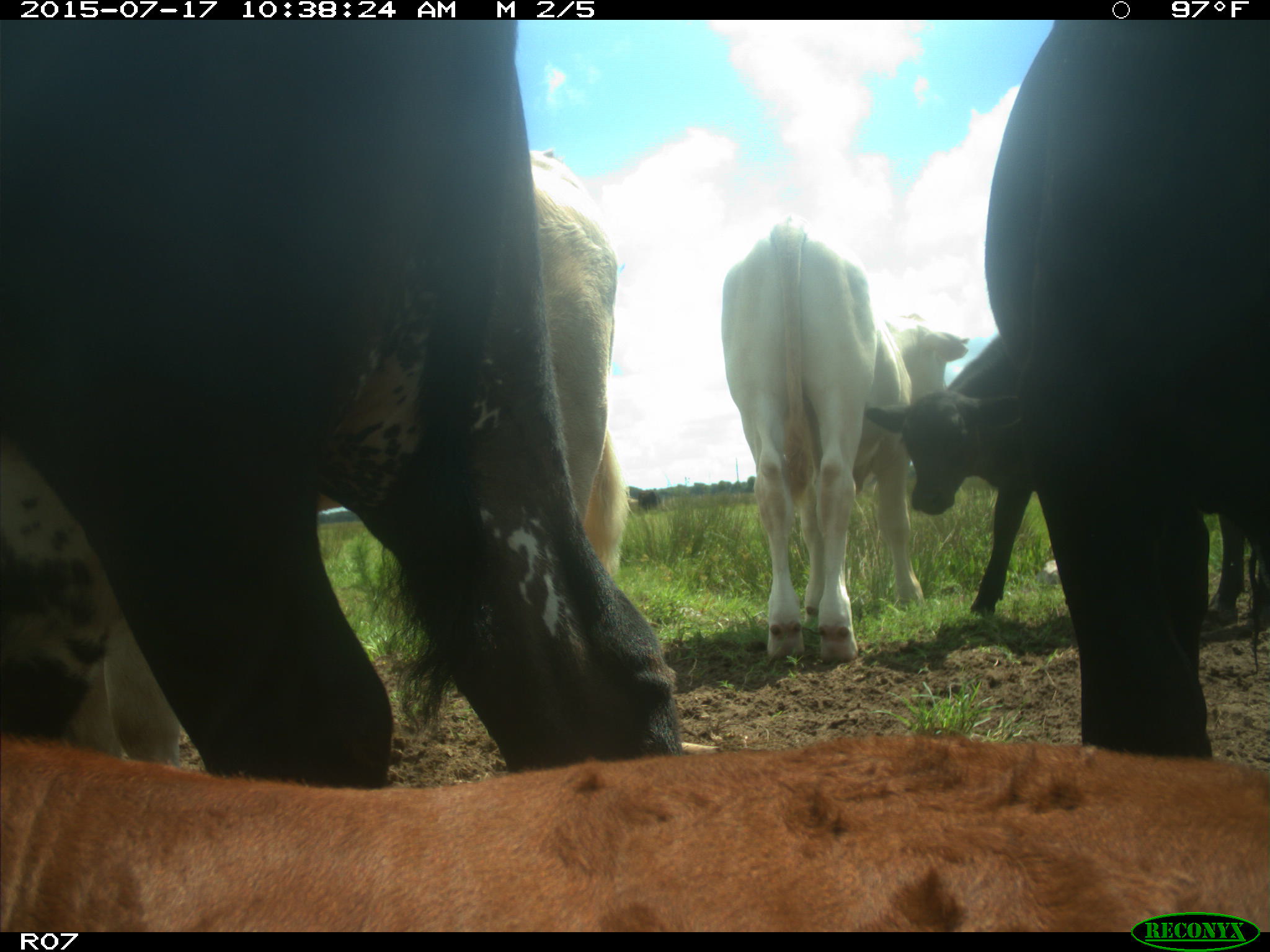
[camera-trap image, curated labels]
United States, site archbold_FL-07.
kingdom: Animalia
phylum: Chordata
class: Mammalia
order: Artiodactyla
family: Bovidae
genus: Bos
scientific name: Bos taurus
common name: domestic cow